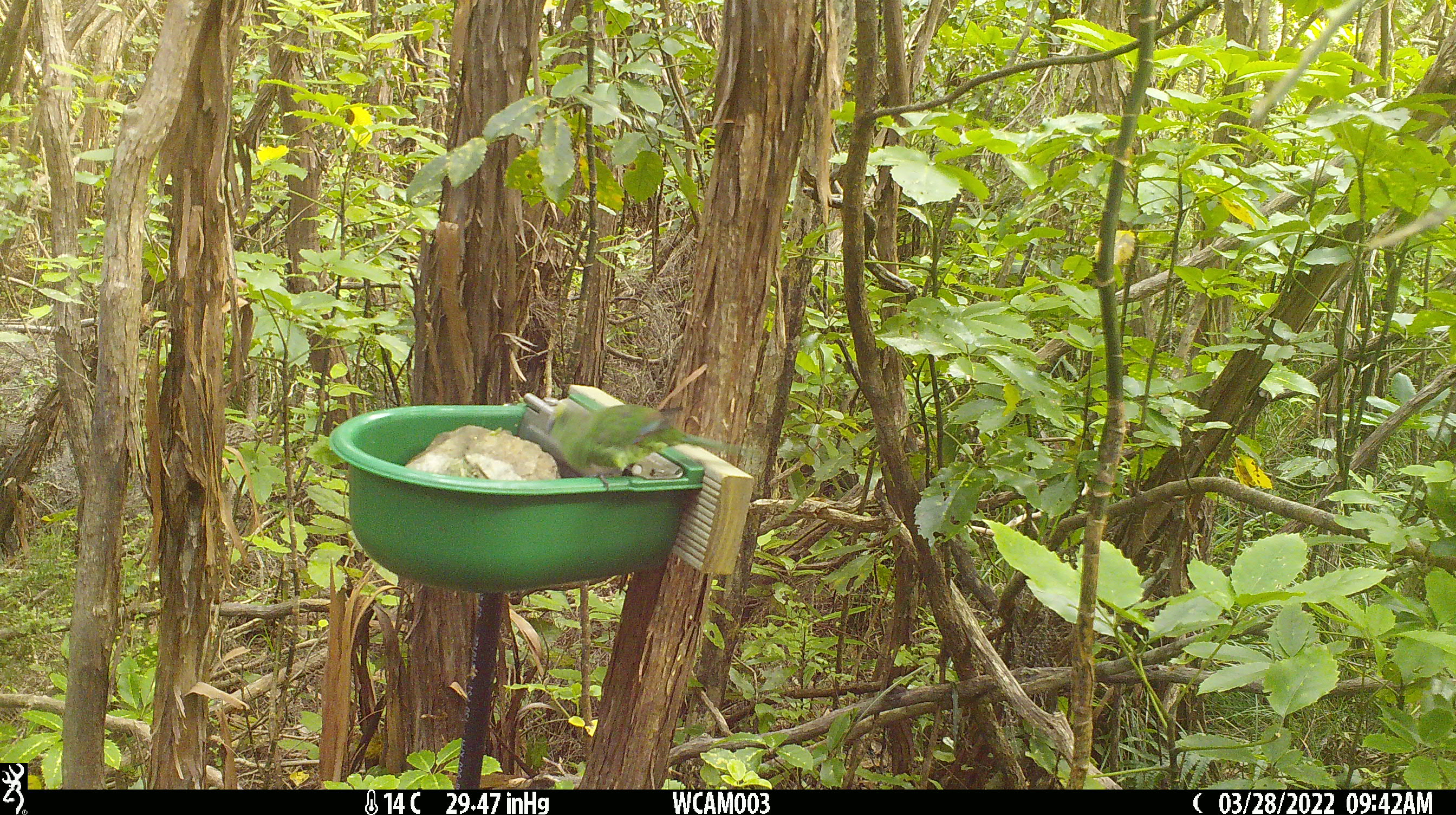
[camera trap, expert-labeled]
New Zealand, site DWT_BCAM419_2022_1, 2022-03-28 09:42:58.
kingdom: Animalia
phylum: Chordata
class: Aves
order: Psittaciformes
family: Psittaculidae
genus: Cyanoramphus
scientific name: Cyanoramphus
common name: parakeet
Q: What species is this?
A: Parakeet (Cyanoramphus).